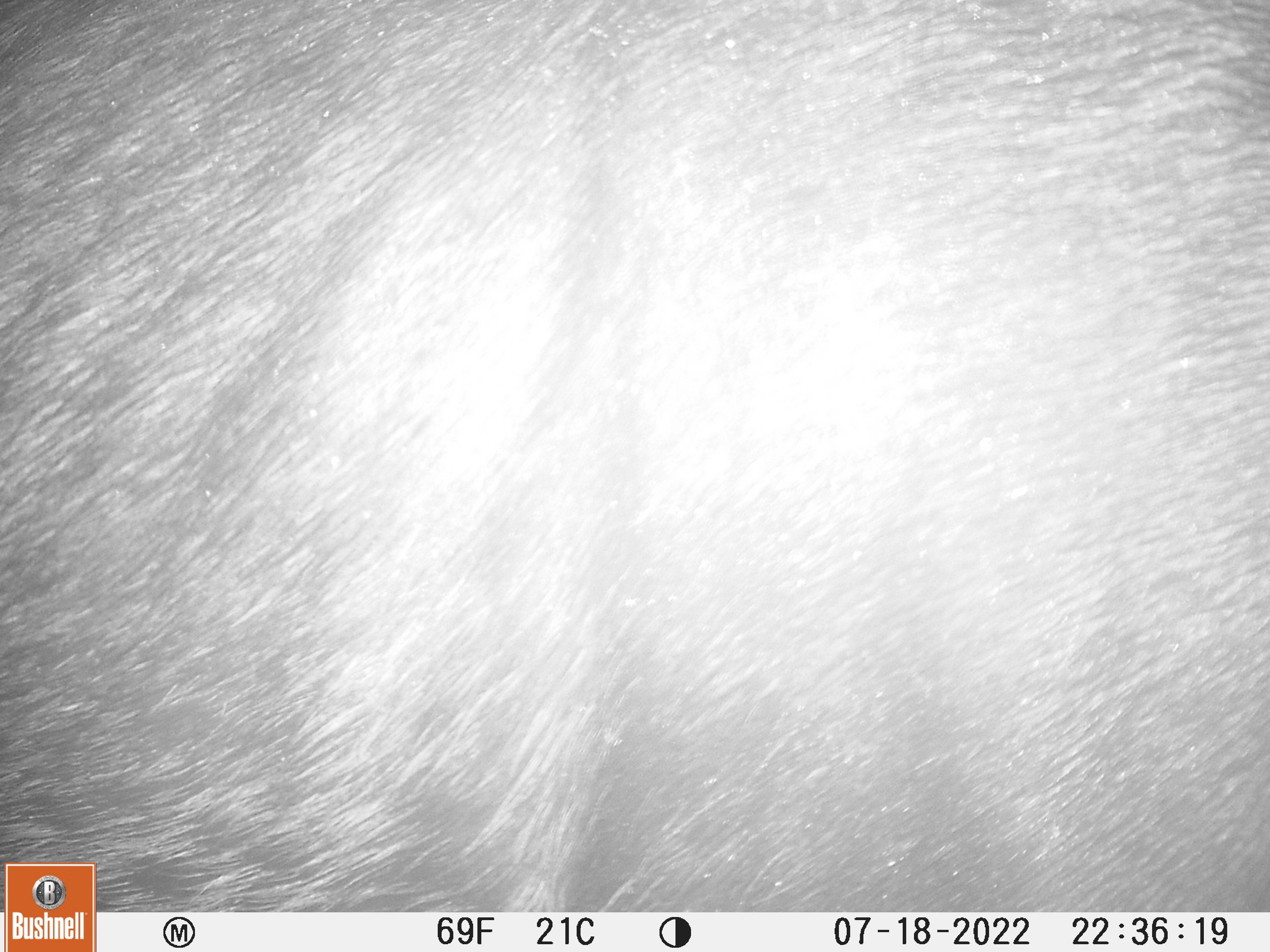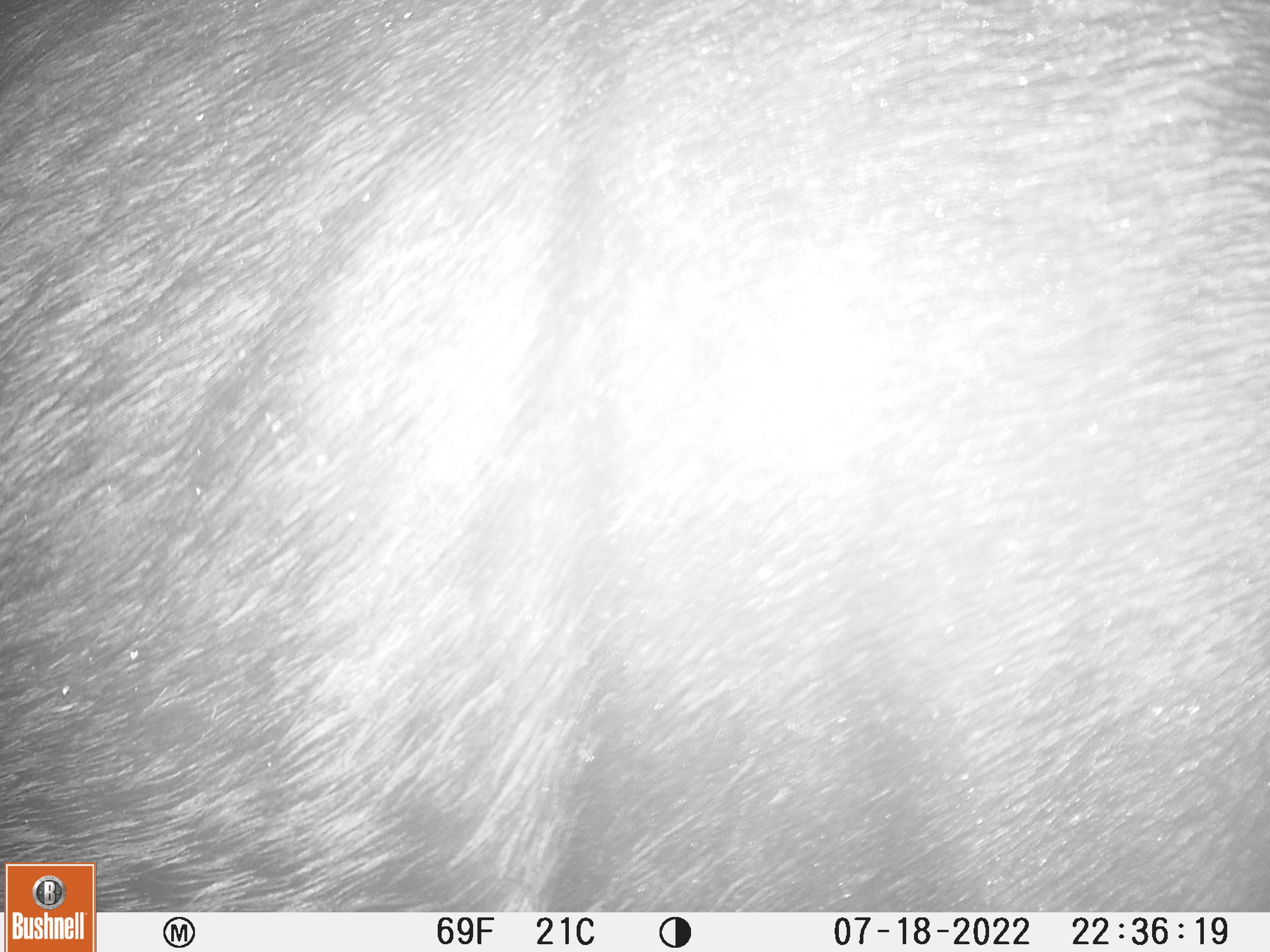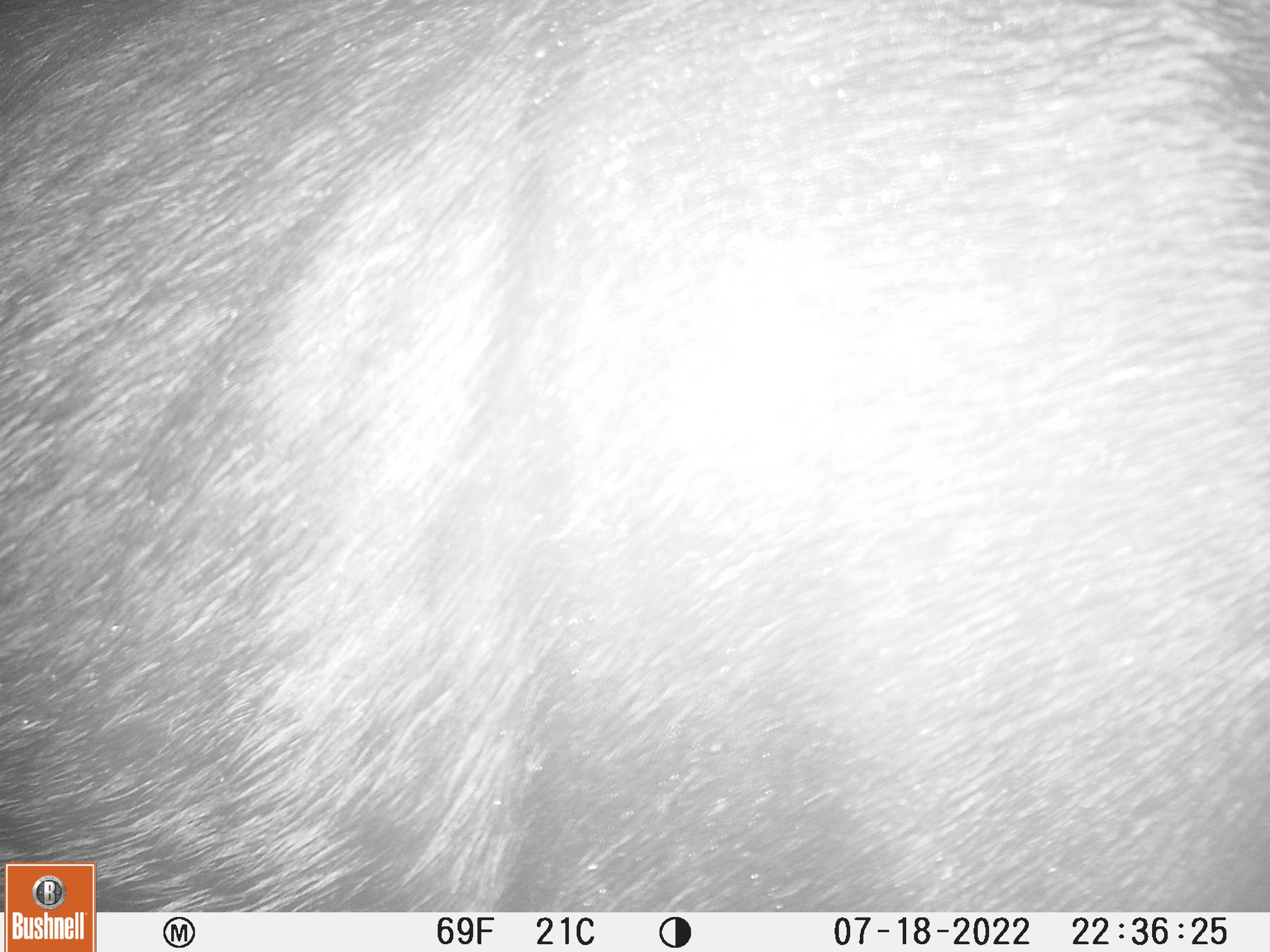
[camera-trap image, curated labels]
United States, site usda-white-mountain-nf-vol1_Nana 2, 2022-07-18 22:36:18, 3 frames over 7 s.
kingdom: Animalia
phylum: Chordata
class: Mammalia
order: Artiodactyla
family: Cervidae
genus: Alces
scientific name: Alces alces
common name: moose